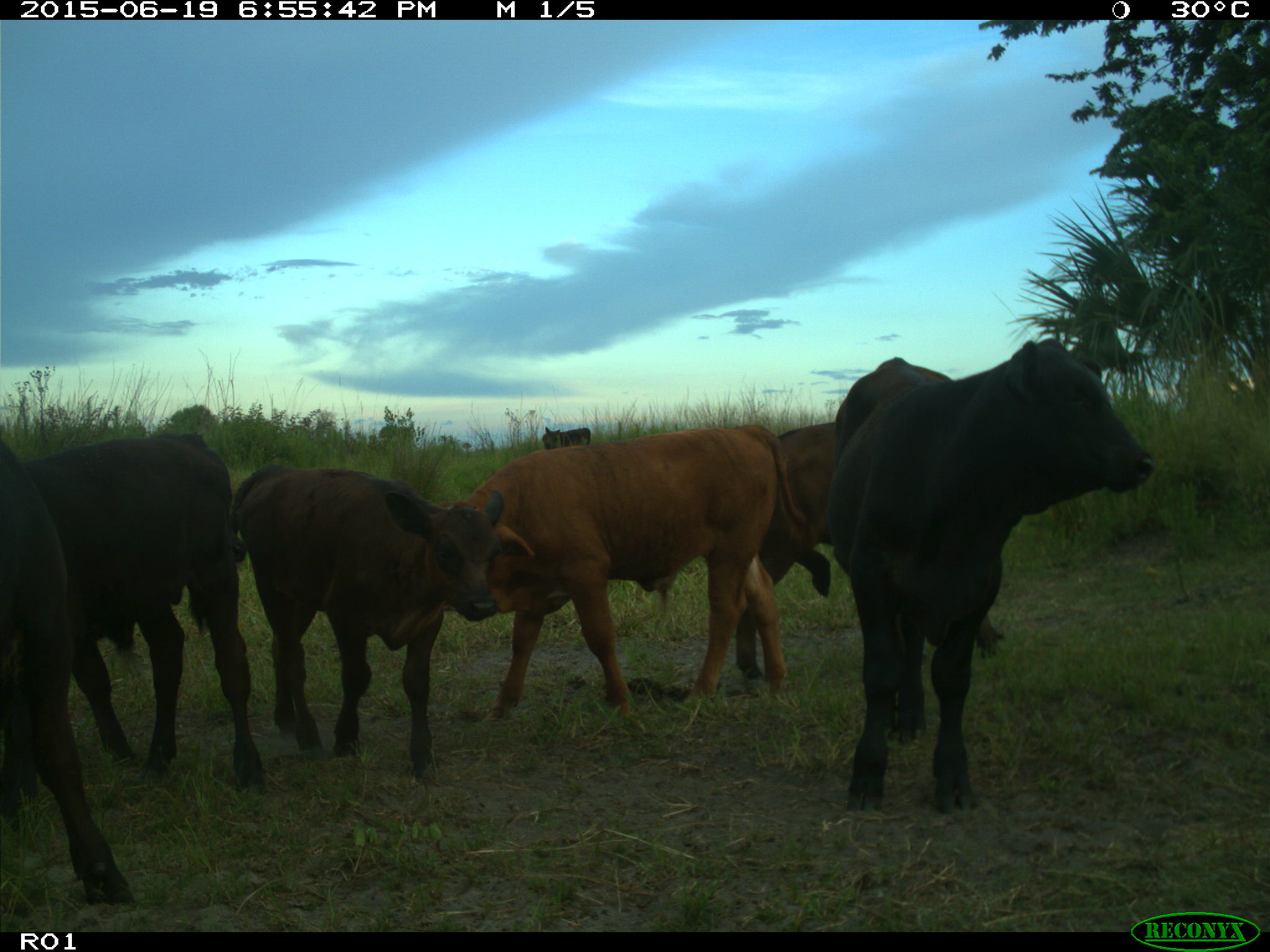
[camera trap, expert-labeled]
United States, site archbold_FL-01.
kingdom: Animalia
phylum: Chordata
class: Mammalia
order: Artiodactyla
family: Bovidae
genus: Bos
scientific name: Bos taurus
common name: domestic cow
Bos taurus (domestic cow).